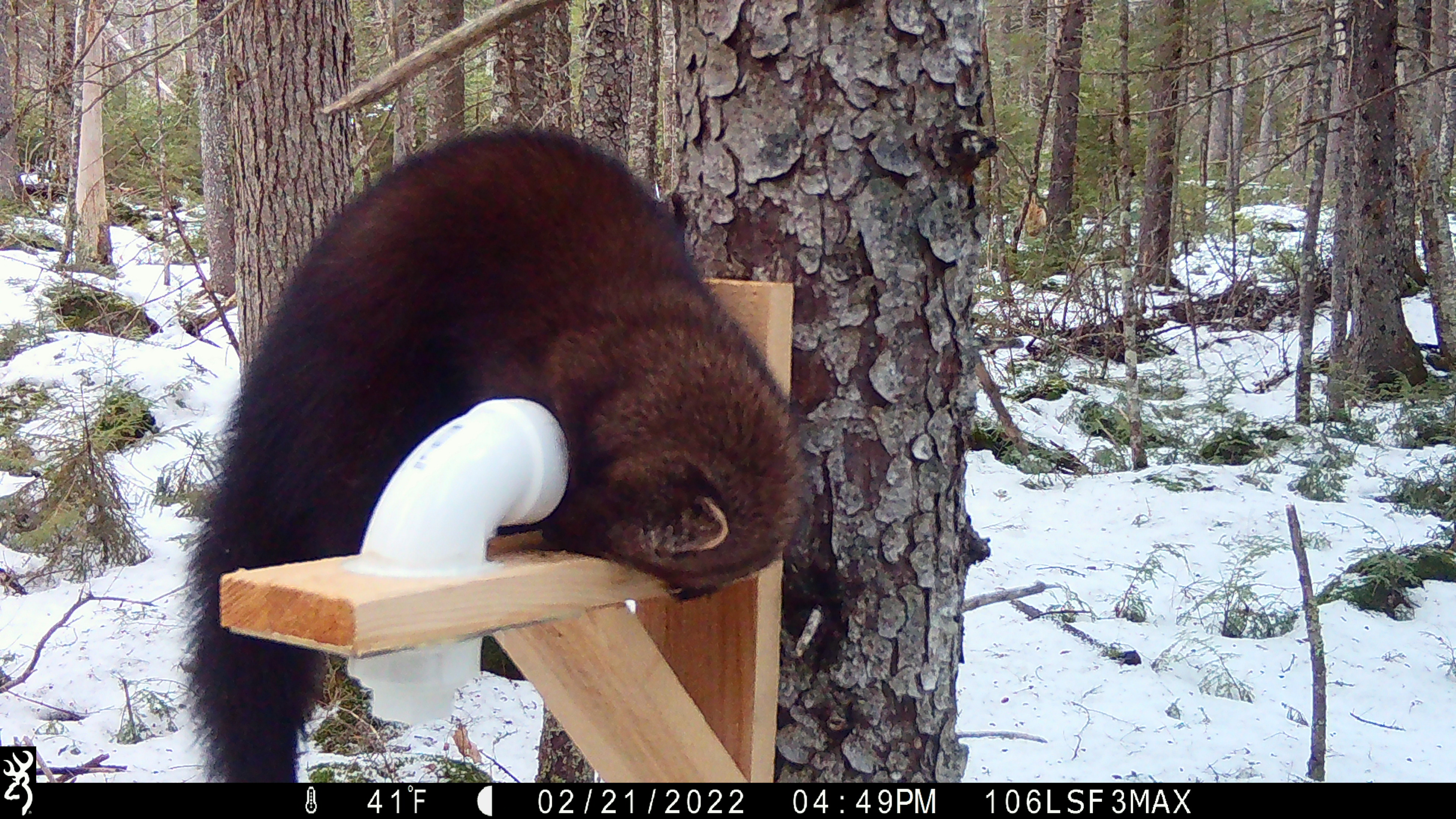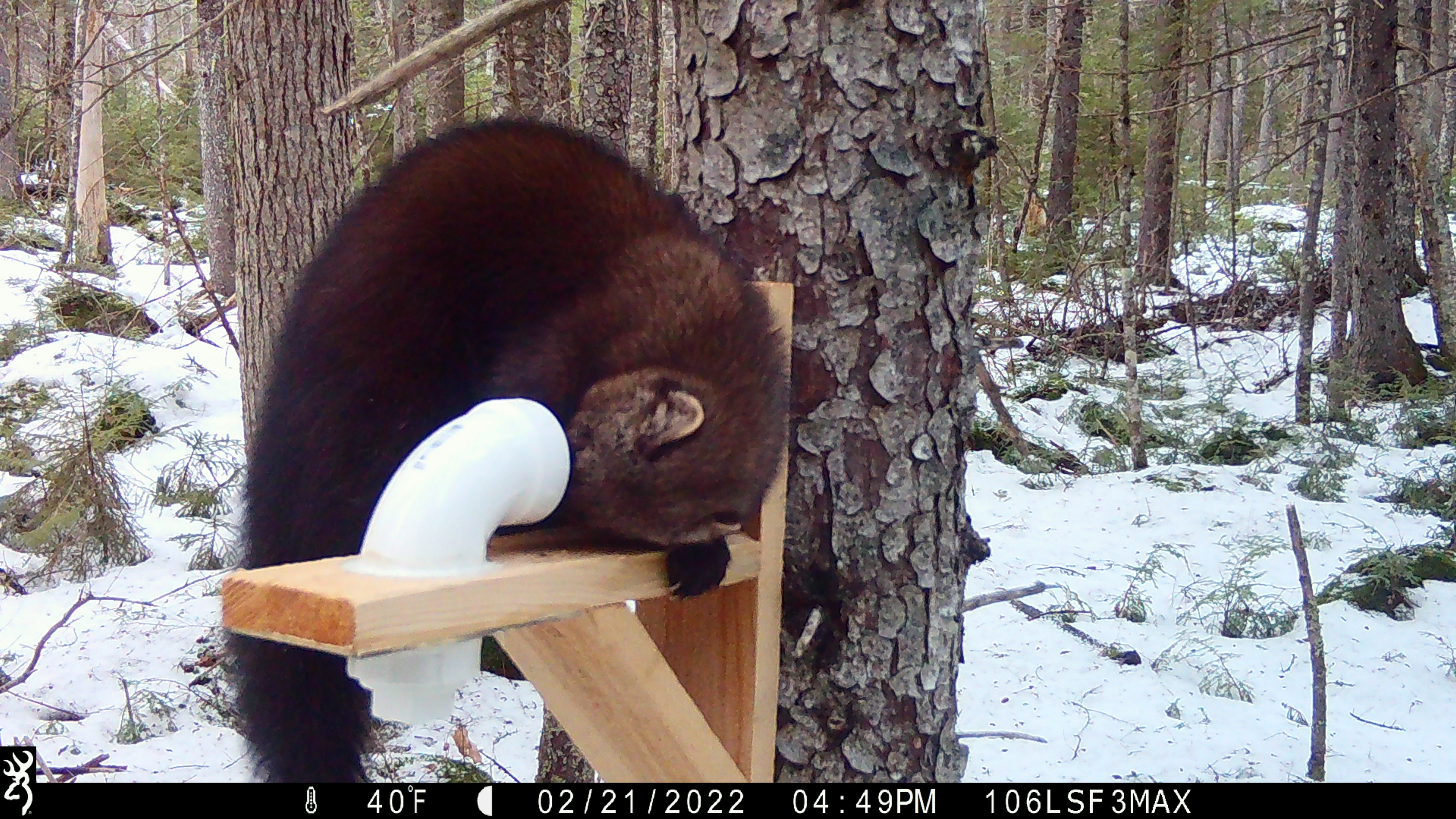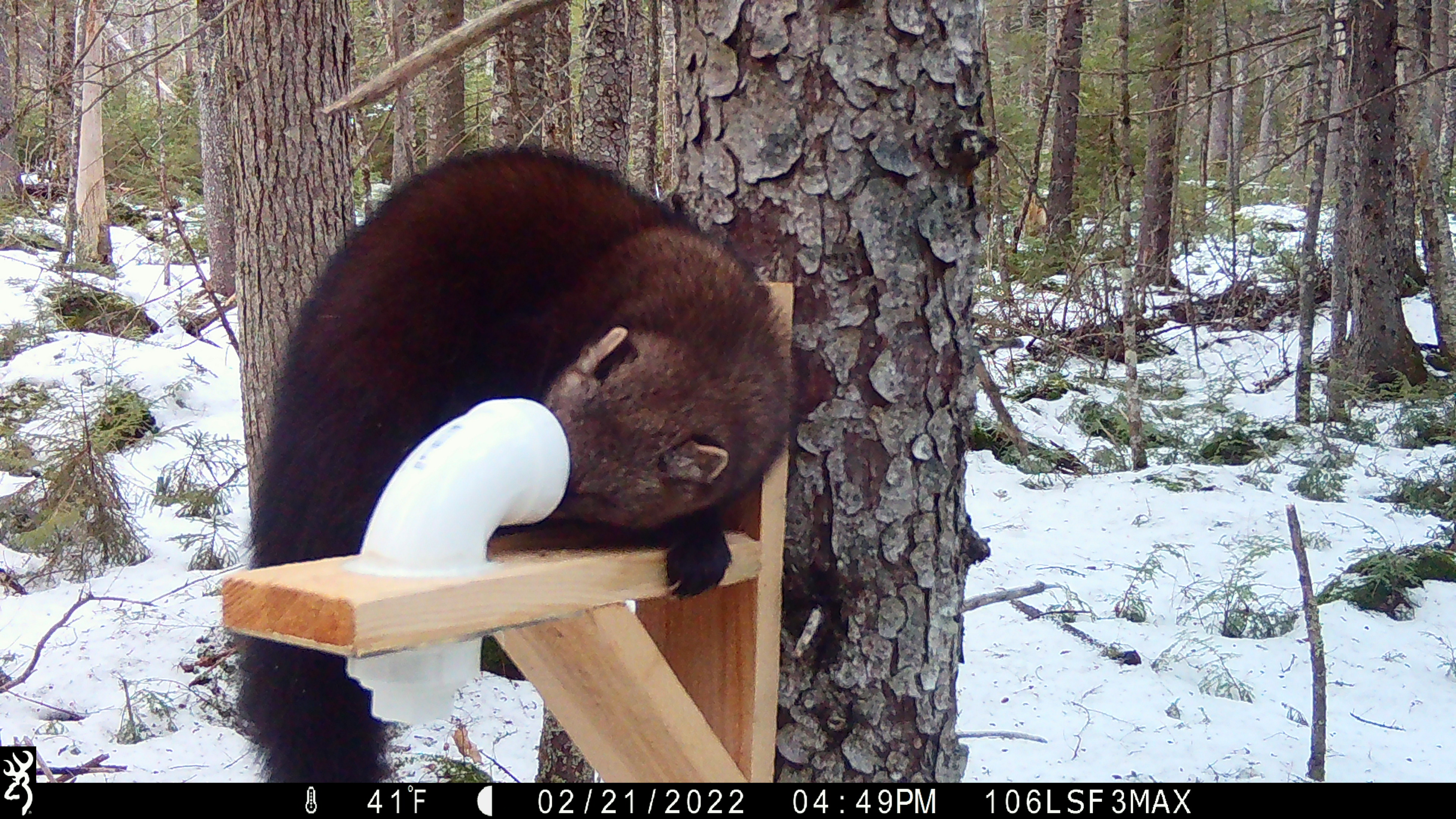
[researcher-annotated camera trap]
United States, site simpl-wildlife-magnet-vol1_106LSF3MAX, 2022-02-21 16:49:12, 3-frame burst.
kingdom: Animalia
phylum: Chordata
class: Mammalia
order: Carnivora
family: Mustelidae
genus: Pekania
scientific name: Pekania pennanti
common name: fisher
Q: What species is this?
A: Fisher (Pekania pennanti).